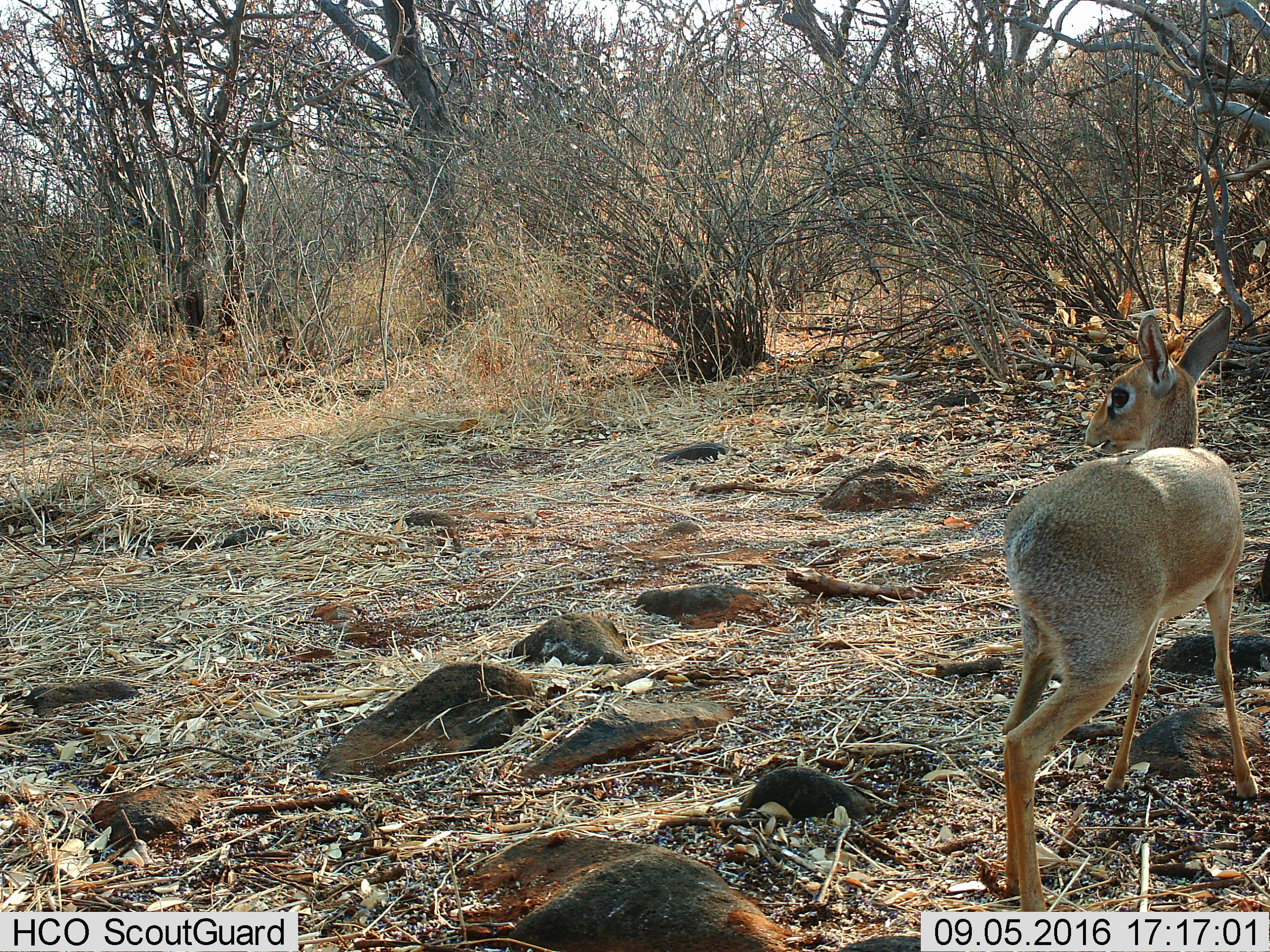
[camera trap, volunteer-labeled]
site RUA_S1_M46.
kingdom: Animalia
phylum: Chordata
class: Mammalia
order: Artiodactyla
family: Bovidae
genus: Madoqua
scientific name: Madoqua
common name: dik-dik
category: dikdik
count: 1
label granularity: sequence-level